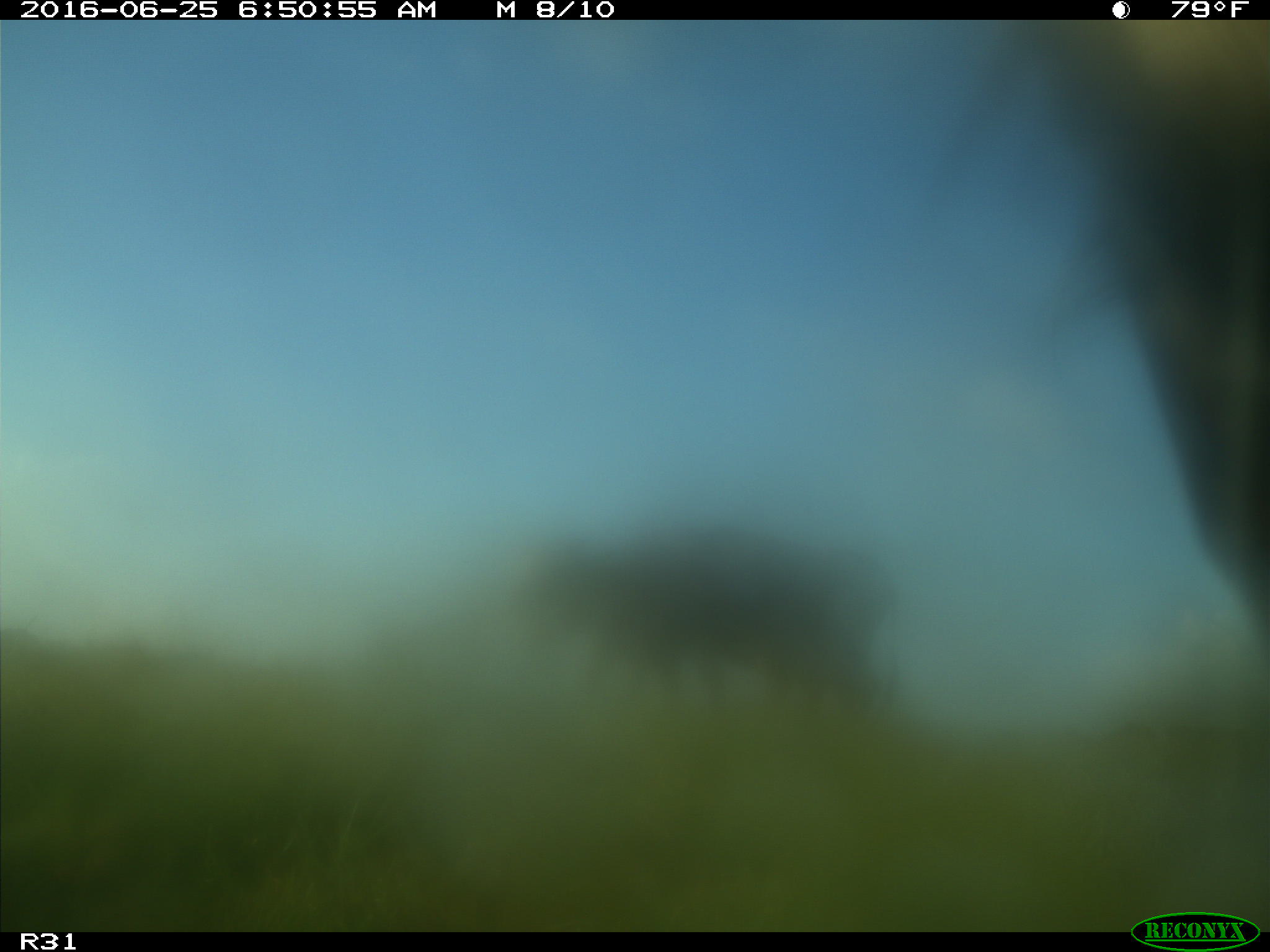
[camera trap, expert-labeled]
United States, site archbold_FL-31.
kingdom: Animalia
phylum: Chordata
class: Mammalia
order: Artiodactyla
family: Bovidae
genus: Bos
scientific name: Bos taurus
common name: domestic cow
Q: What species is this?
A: Bos taurus (domestic cow).